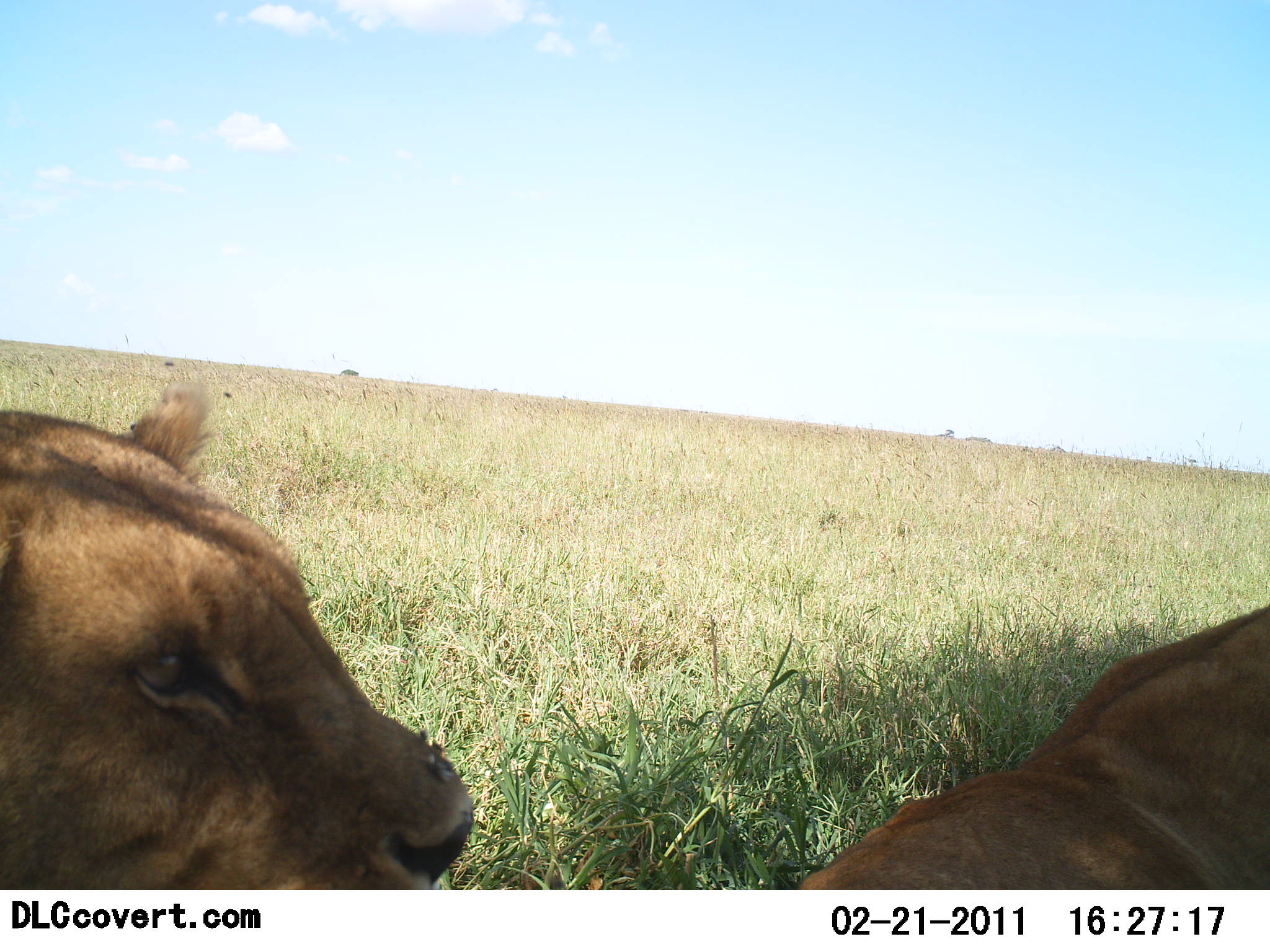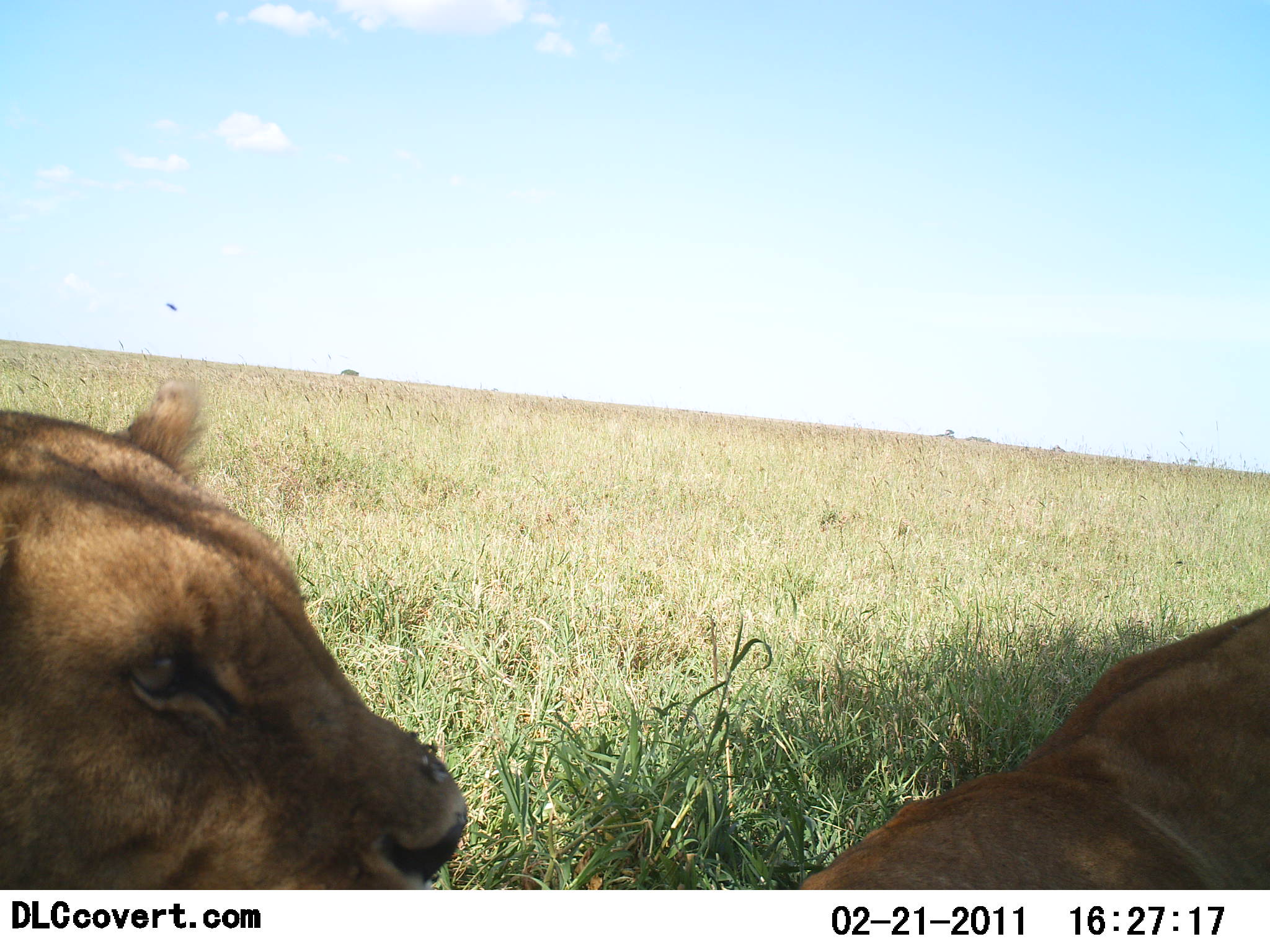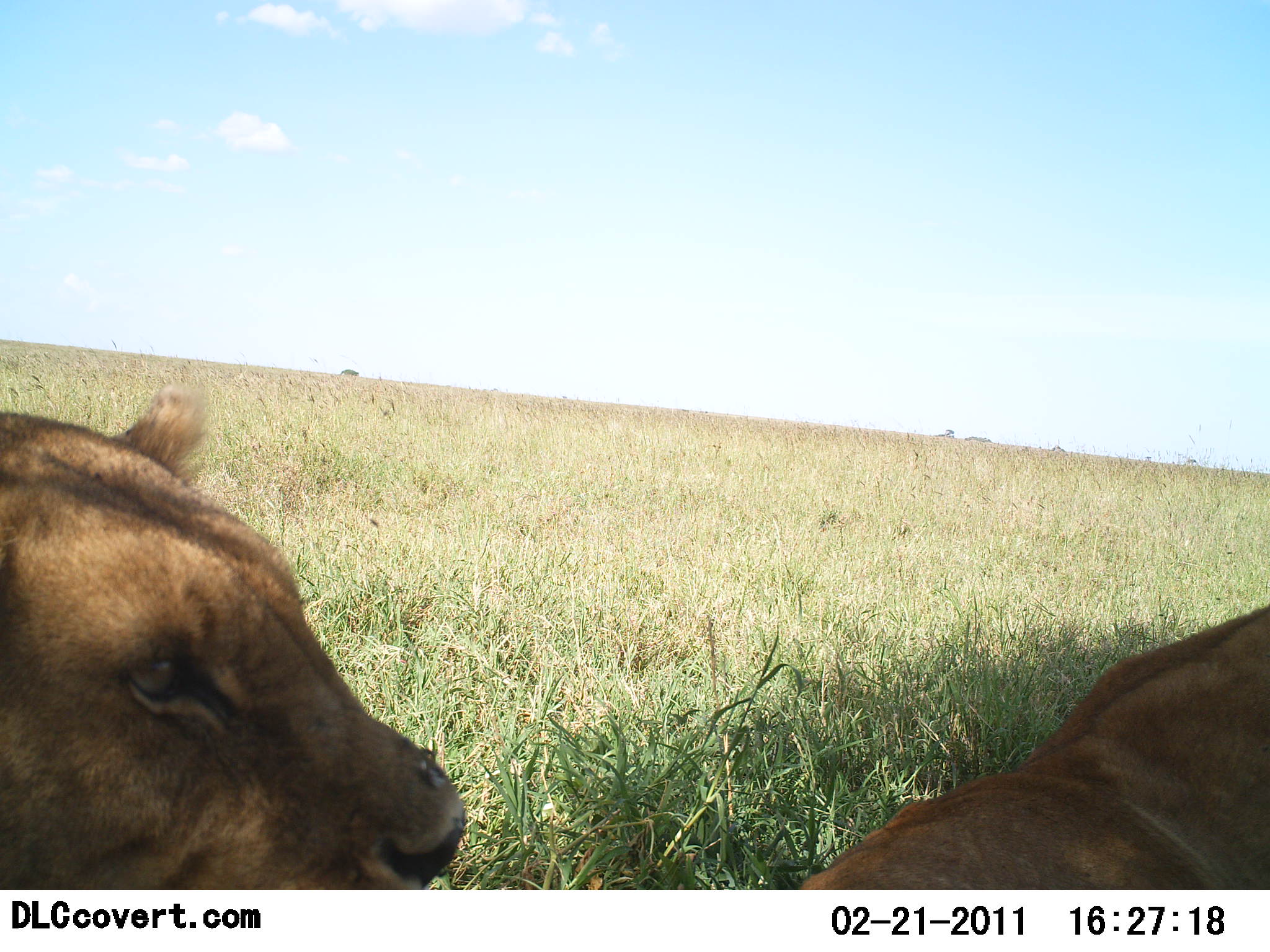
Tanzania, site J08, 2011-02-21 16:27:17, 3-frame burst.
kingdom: Animalia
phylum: Chordata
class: Mammalia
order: Carnivora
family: Felidae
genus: Panthera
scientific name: Panthera leo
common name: lion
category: lionfemale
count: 2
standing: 0%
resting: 100%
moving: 0%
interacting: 0%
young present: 0%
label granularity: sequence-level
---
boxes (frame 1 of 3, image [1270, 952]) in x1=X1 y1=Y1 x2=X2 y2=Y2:
animal: x1=0 y1=377 x2=475 y2=891; x1=800 y1=604 x2=1270 y2=889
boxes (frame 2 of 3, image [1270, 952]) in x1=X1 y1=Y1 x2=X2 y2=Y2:
animal: x1=0 y1=375 x2=470 y2=890; x1=799 y1=608 x2=1270 y2=889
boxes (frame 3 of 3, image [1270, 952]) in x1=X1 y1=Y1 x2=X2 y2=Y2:
animal: x1=0 y1=379 x2=466 y2=890; x1=801 y1=601 x2=1269 y2=891